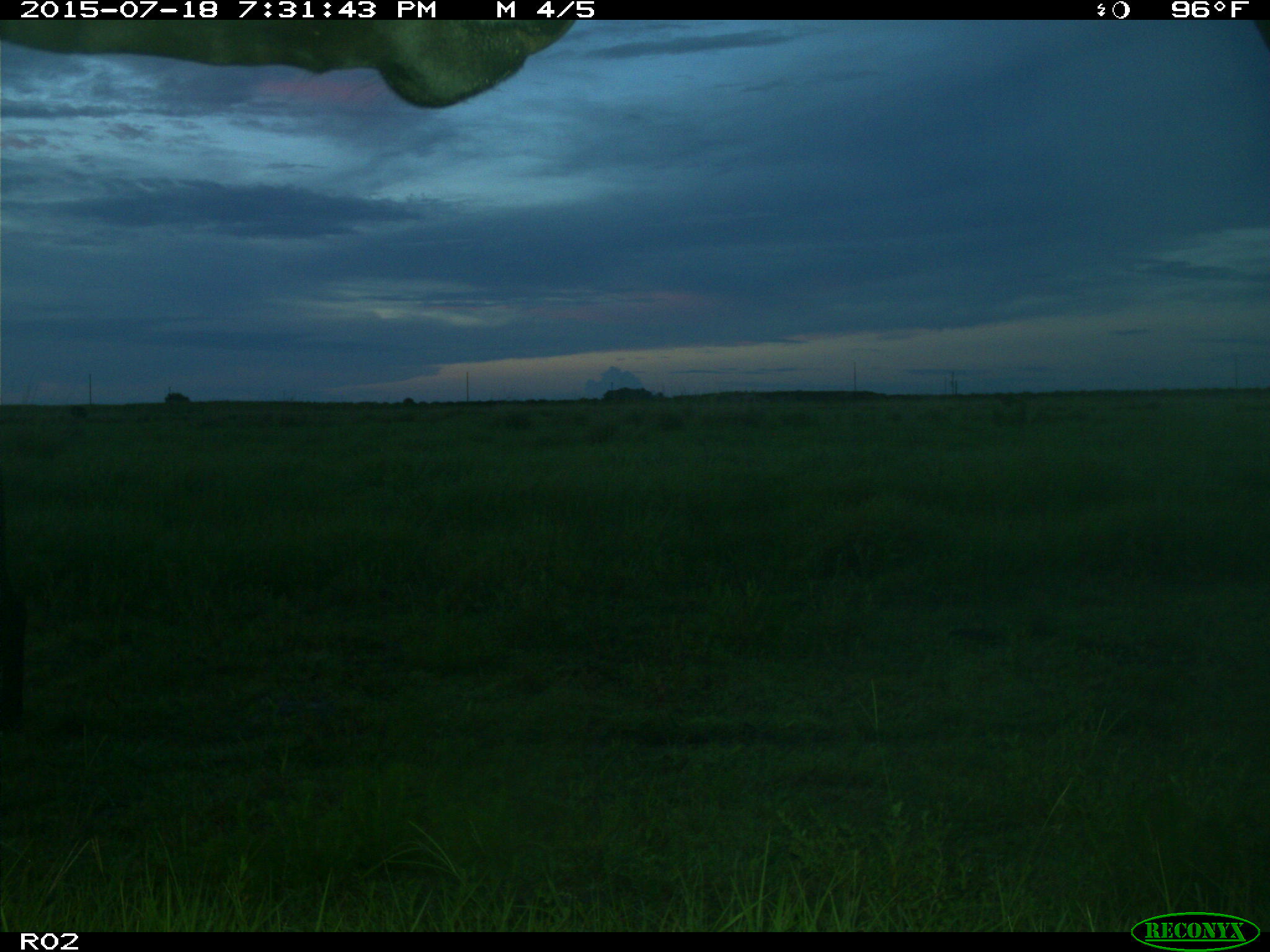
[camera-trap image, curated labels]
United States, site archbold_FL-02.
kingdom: Animalia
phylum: Chordata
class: Mammalia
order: Artiodactyla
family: Bovidae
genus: Bos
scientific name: Bos taurus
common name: domestic cow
Bos taurus (domestic cow).